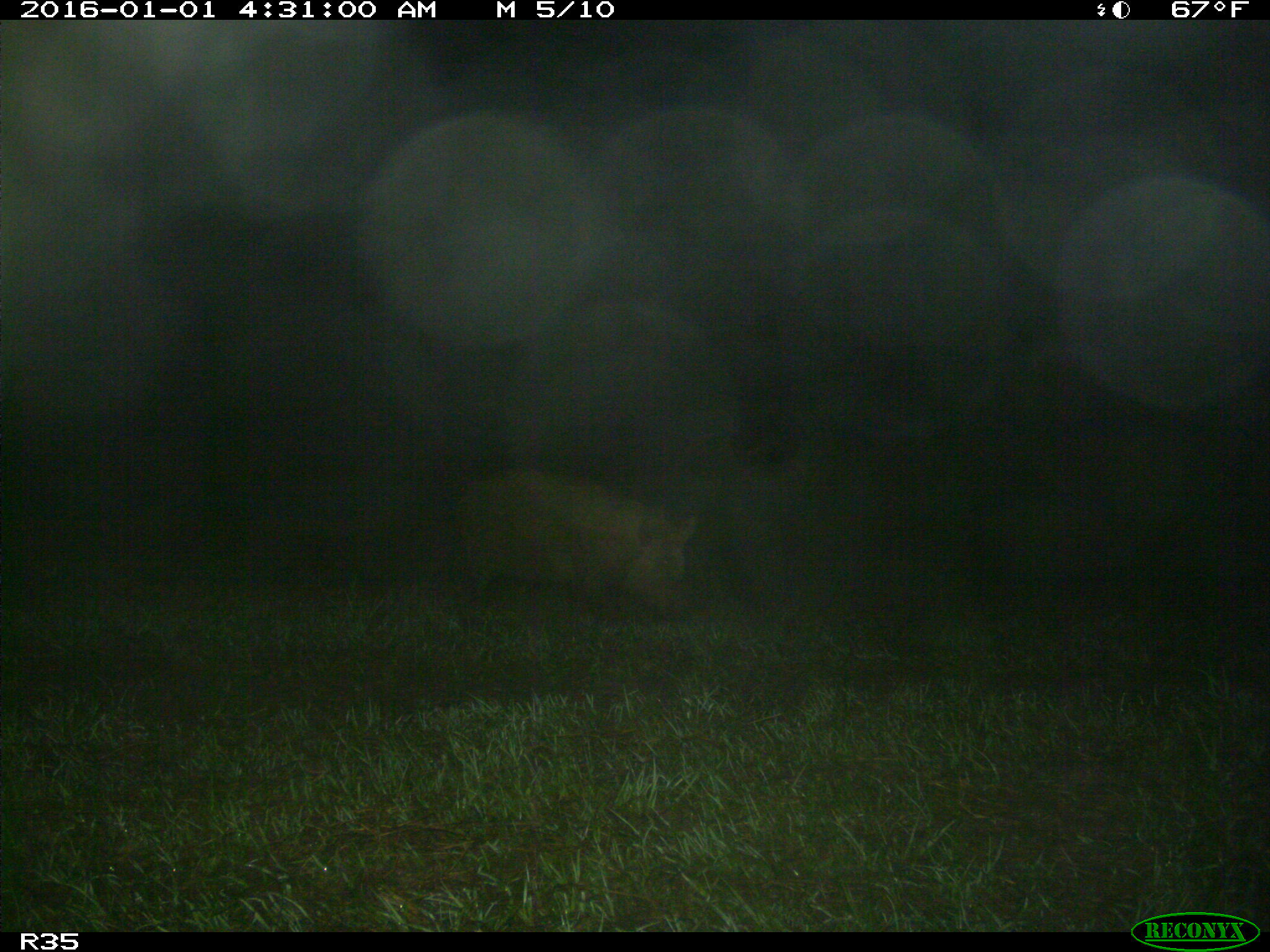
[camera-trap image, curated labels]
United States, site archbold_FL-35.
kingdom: Animalia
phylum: Chordata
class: Mammalia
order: Artiodactyla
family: Suidae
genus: Sus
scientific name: Sus scrofa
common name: wild boar